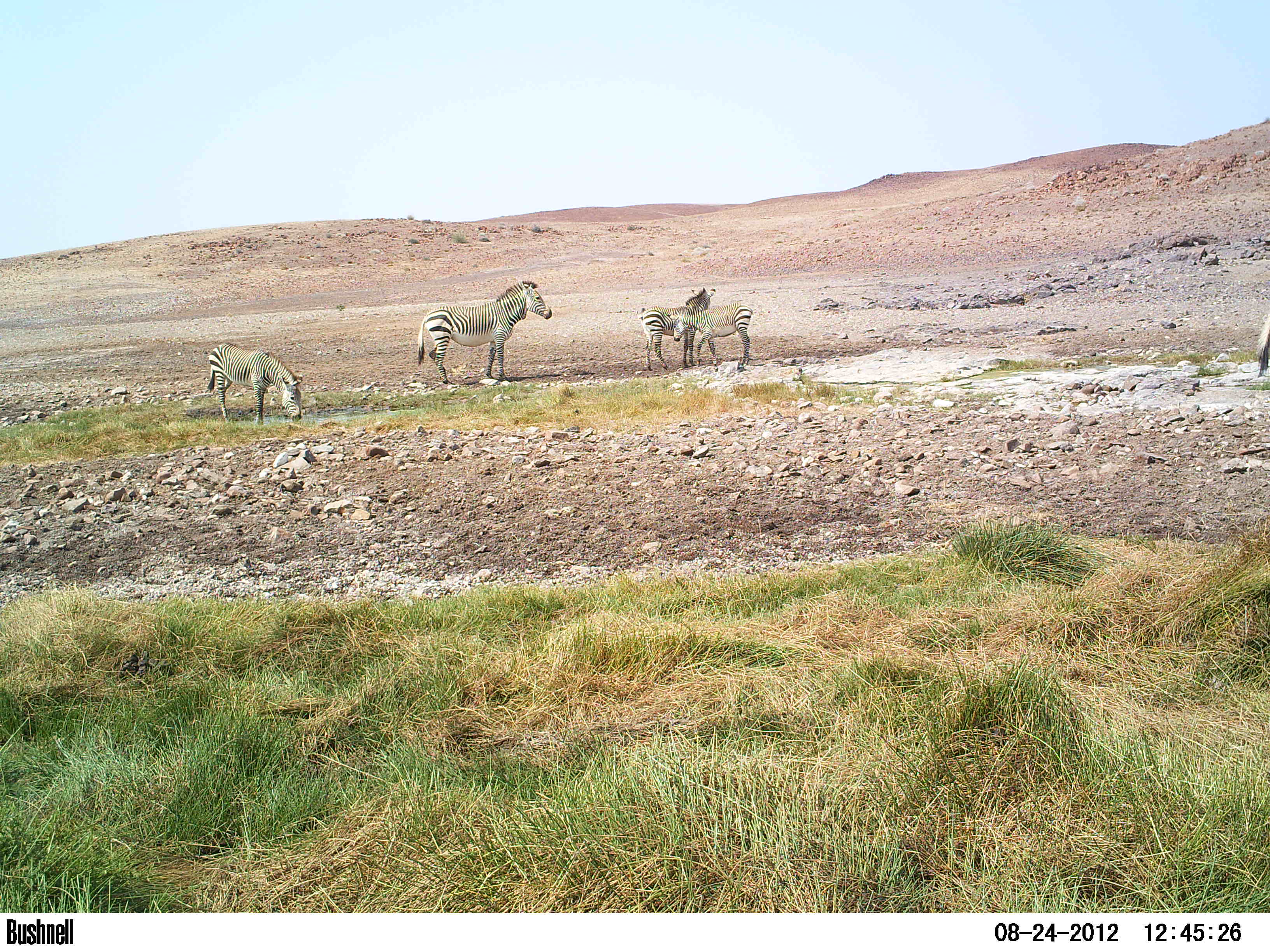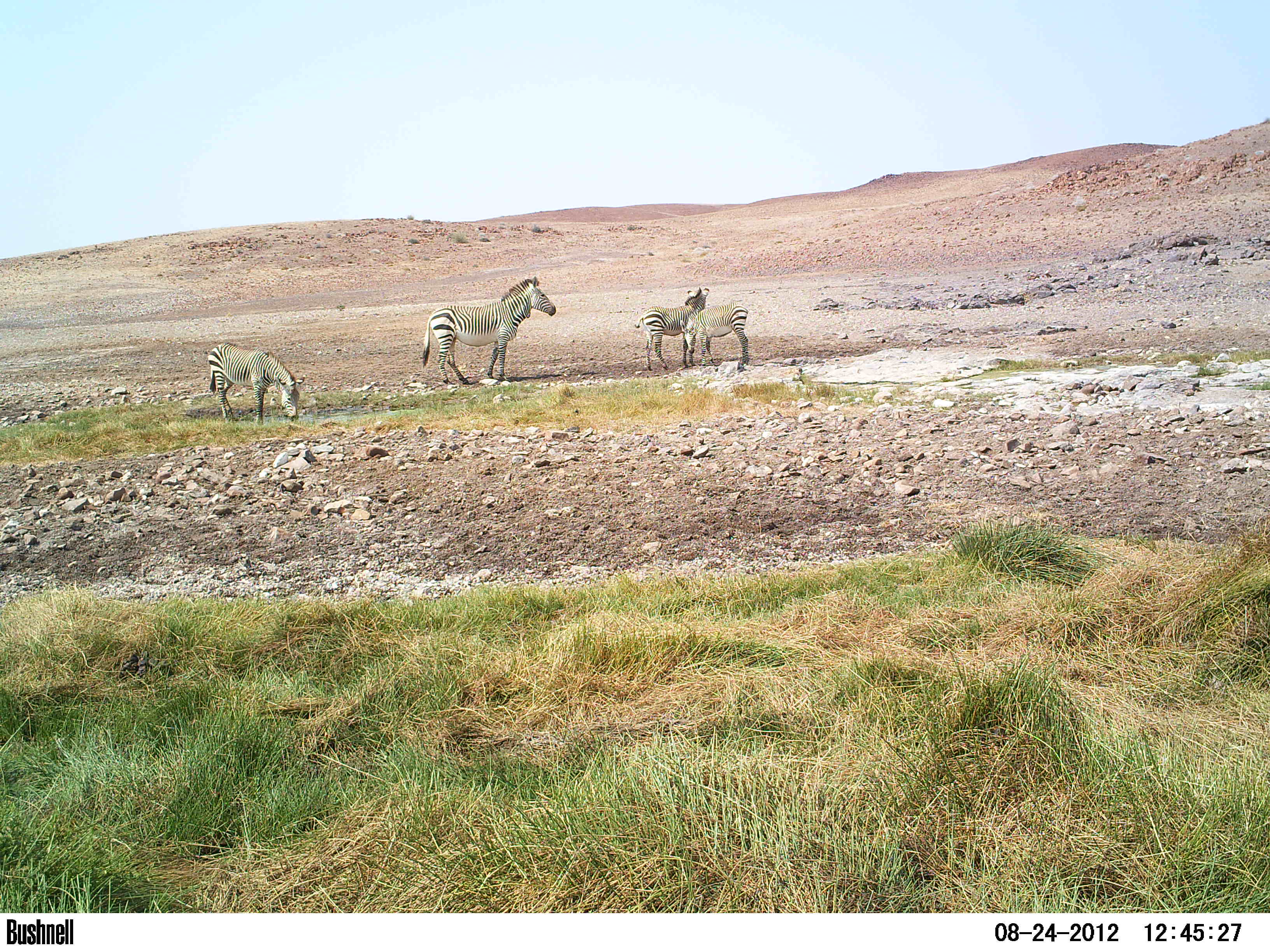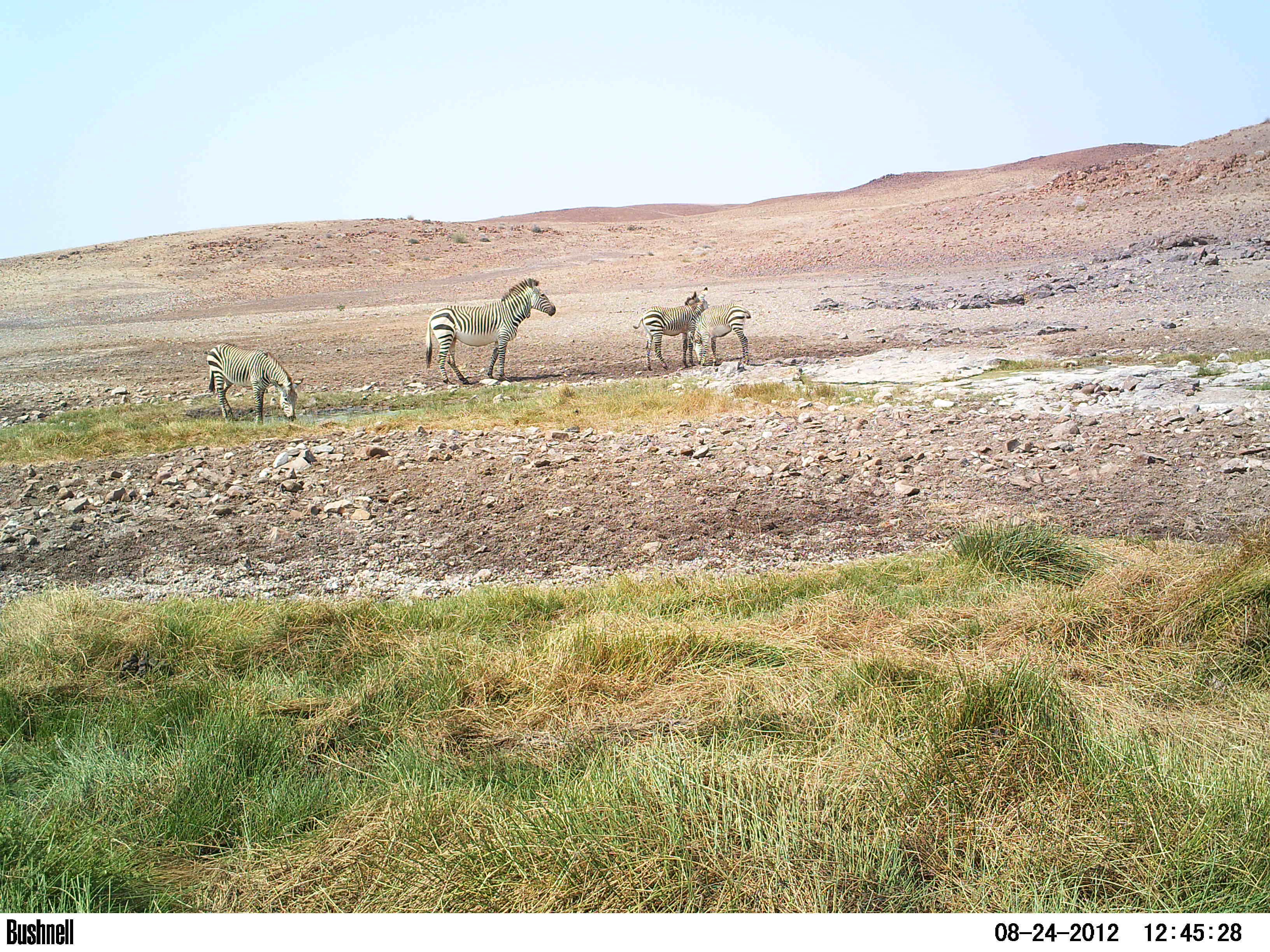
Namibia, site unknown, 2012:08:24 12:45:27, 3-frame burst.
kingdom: Animalia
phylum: Chordata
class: Mammalia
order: Perissodactyla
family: Equidae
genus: Equus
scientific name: Equus zebra hartmannae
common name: hartmann's mountain zebra